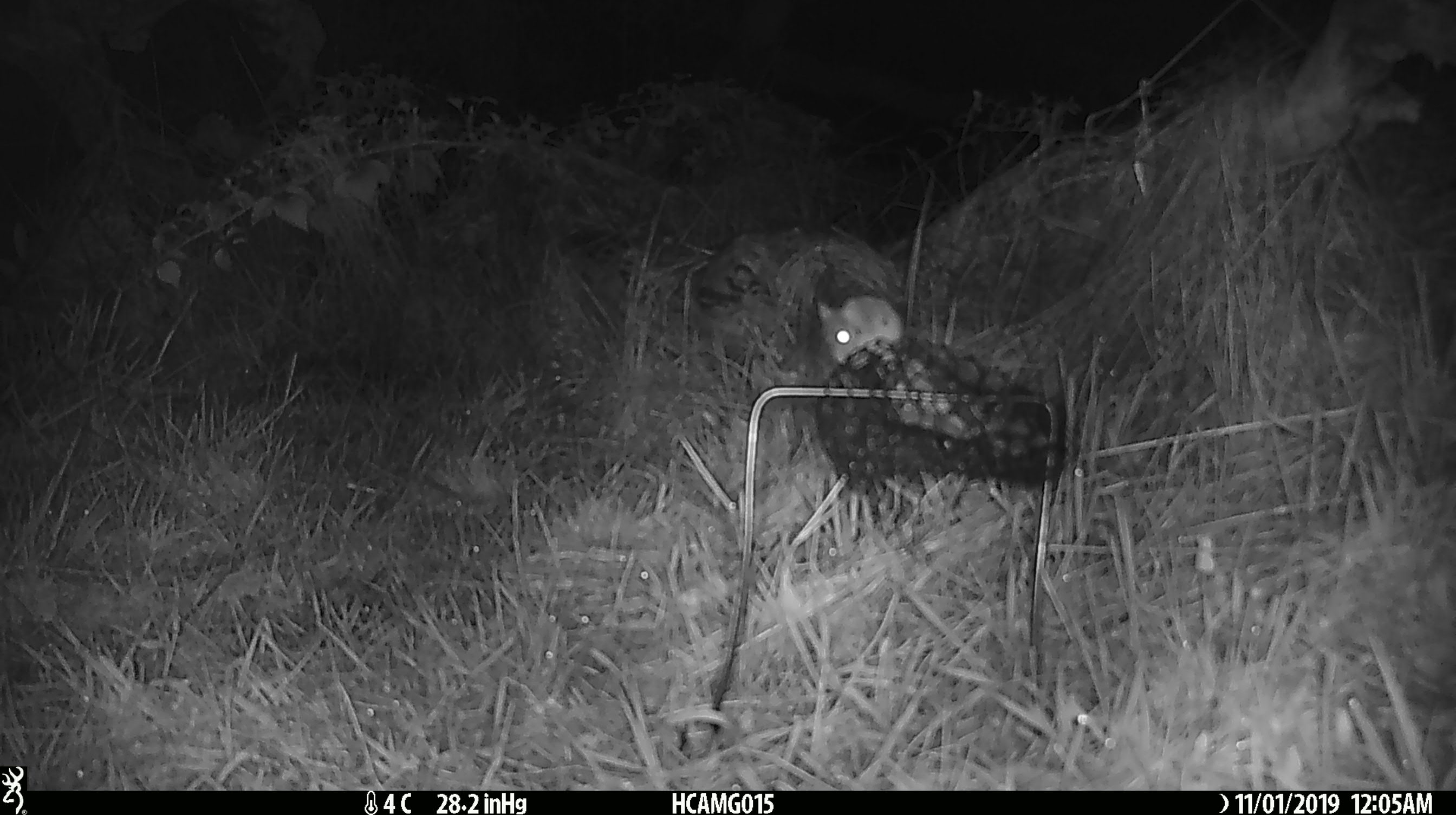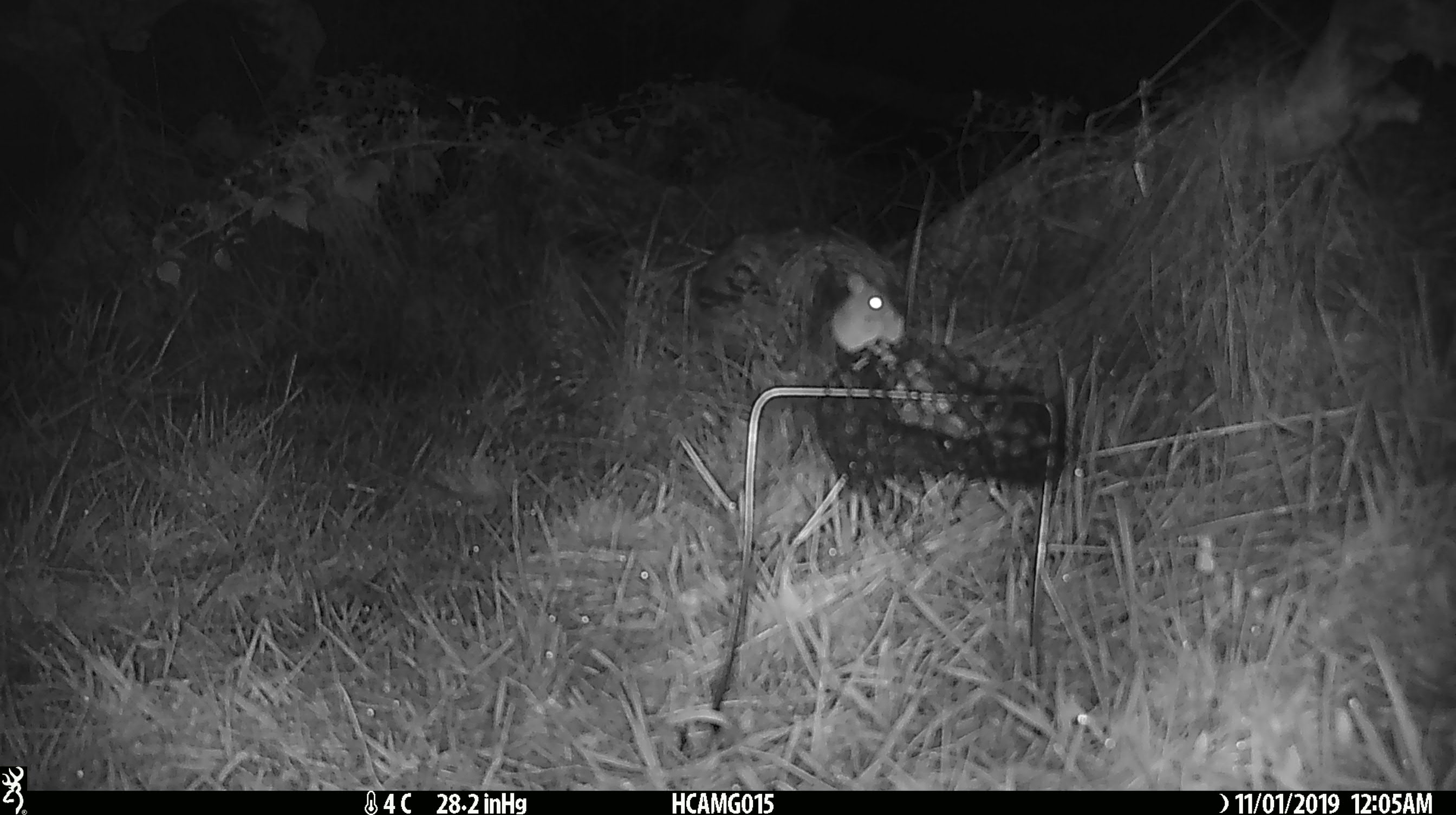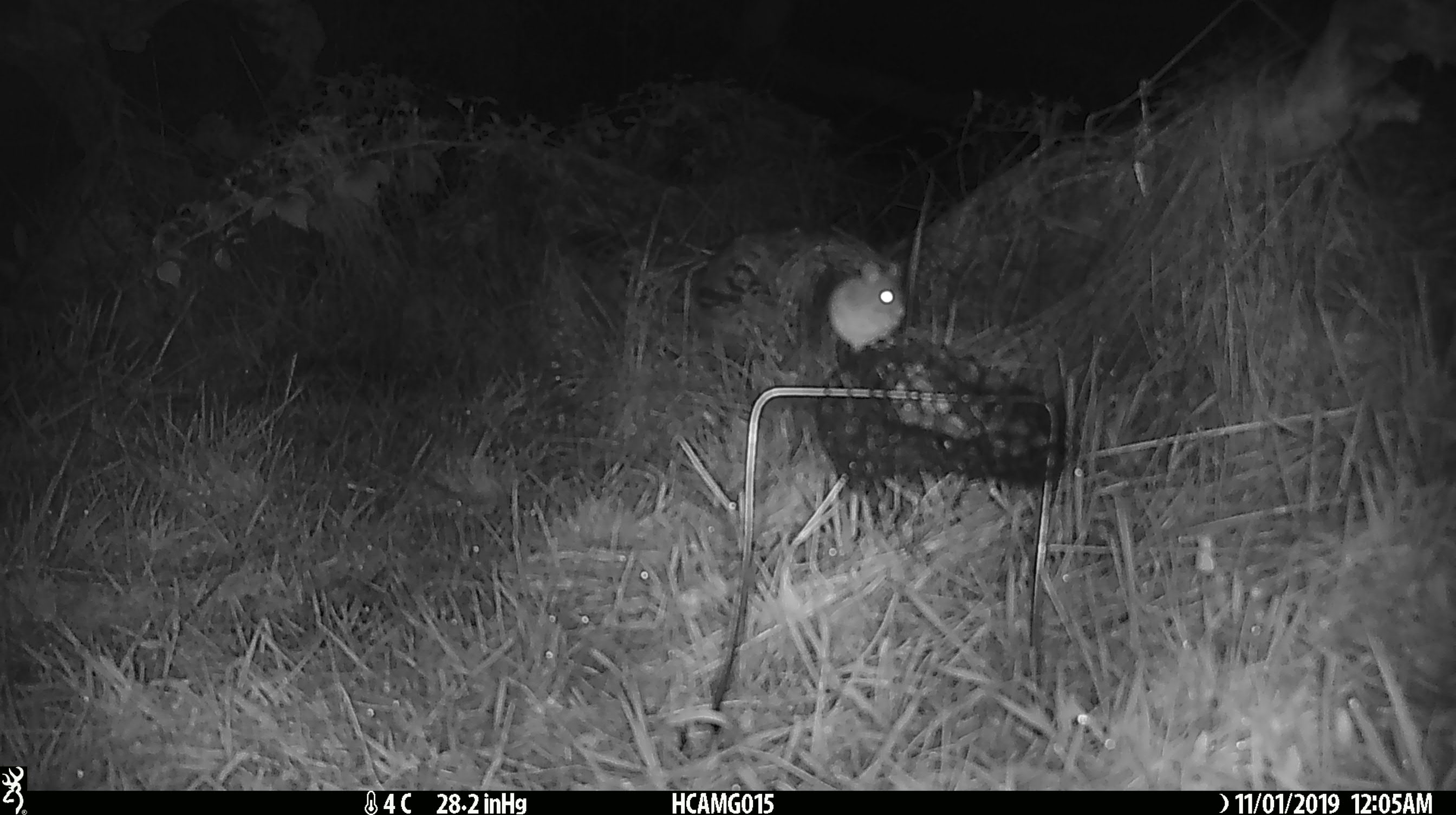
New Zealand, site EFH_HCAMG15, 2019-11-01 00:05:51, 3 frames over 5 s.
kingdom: Animalia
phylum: Chordata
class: Mammalia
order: Rodentia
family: Muridae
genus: Mus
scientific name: Mus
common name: mouse